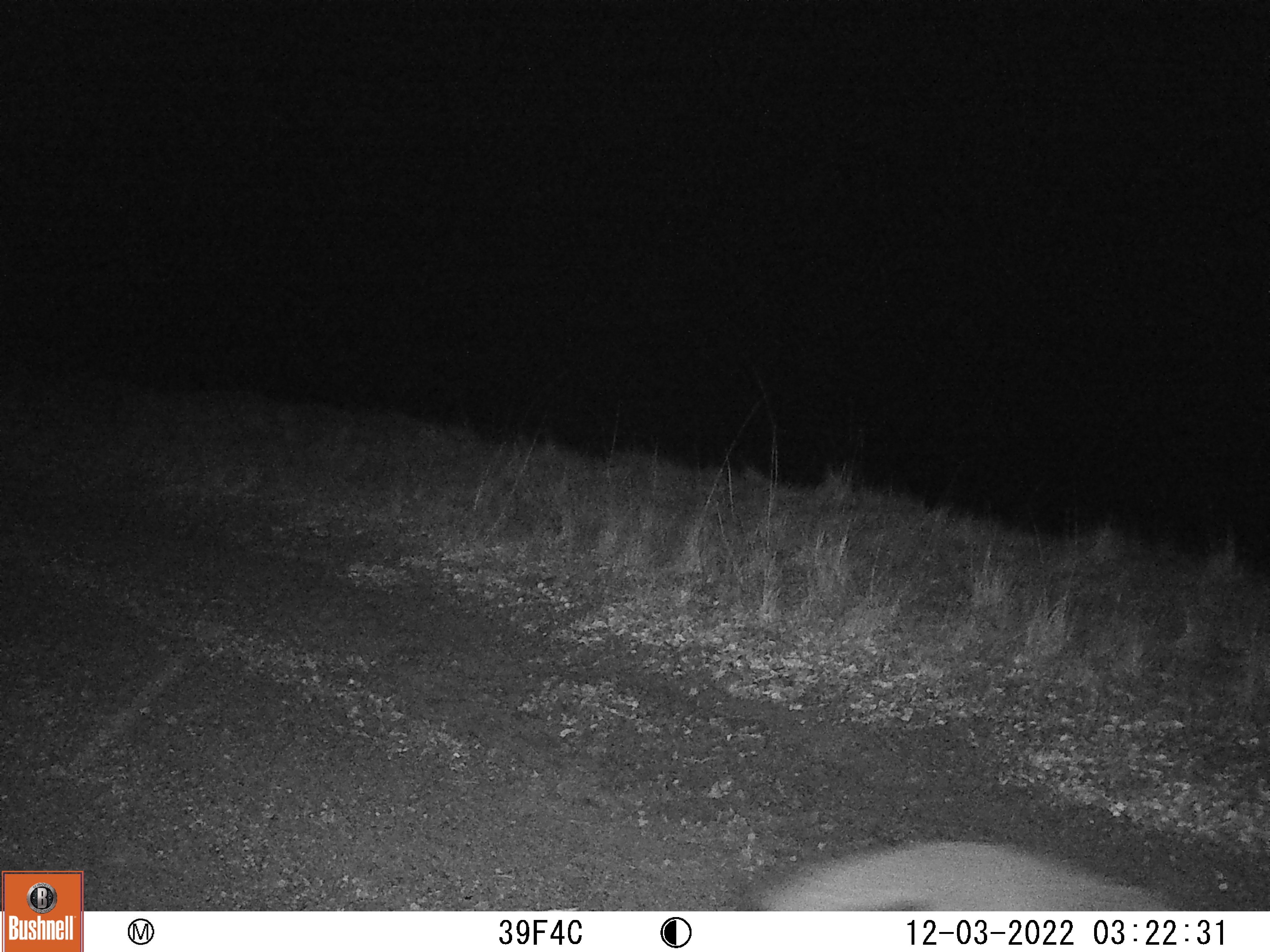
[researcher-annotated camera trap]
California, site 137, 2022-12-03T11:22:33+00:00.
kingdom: Animalia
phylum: Chordata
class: Mammalia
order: Carnivora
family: Canidae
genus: Urocyon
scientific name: Urocyon cinereoargenteus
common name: gray fox